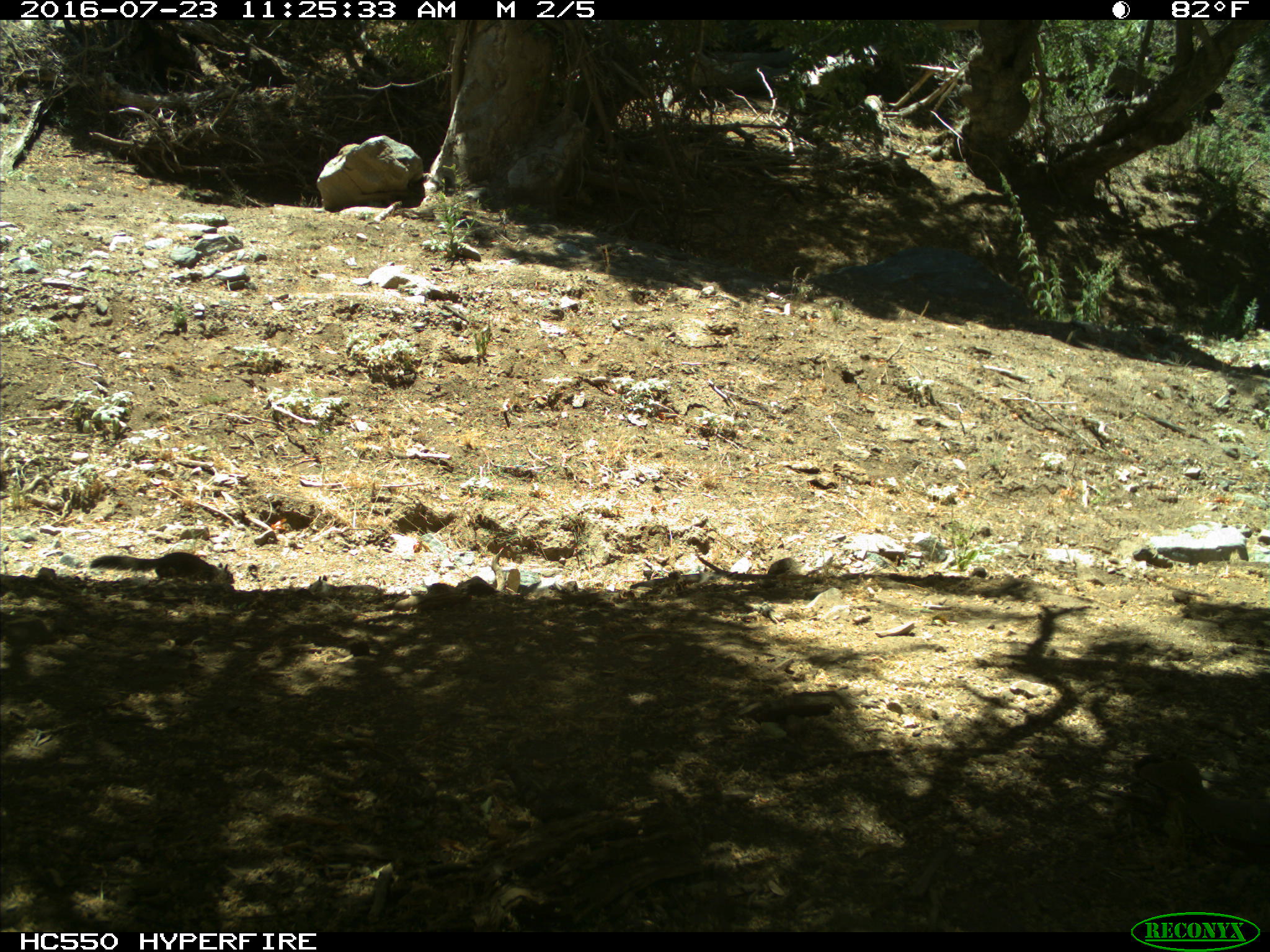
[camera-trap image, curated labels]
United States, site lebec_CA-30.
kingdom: Animalia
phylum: Chordata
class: Mammalia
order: Rodentia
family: Sciuridae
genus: Otospermophilus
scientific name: Otospermophilus beecheyi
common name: california ground squirrel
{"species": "Otospermophilus beecheyi (california ground squirrel)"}